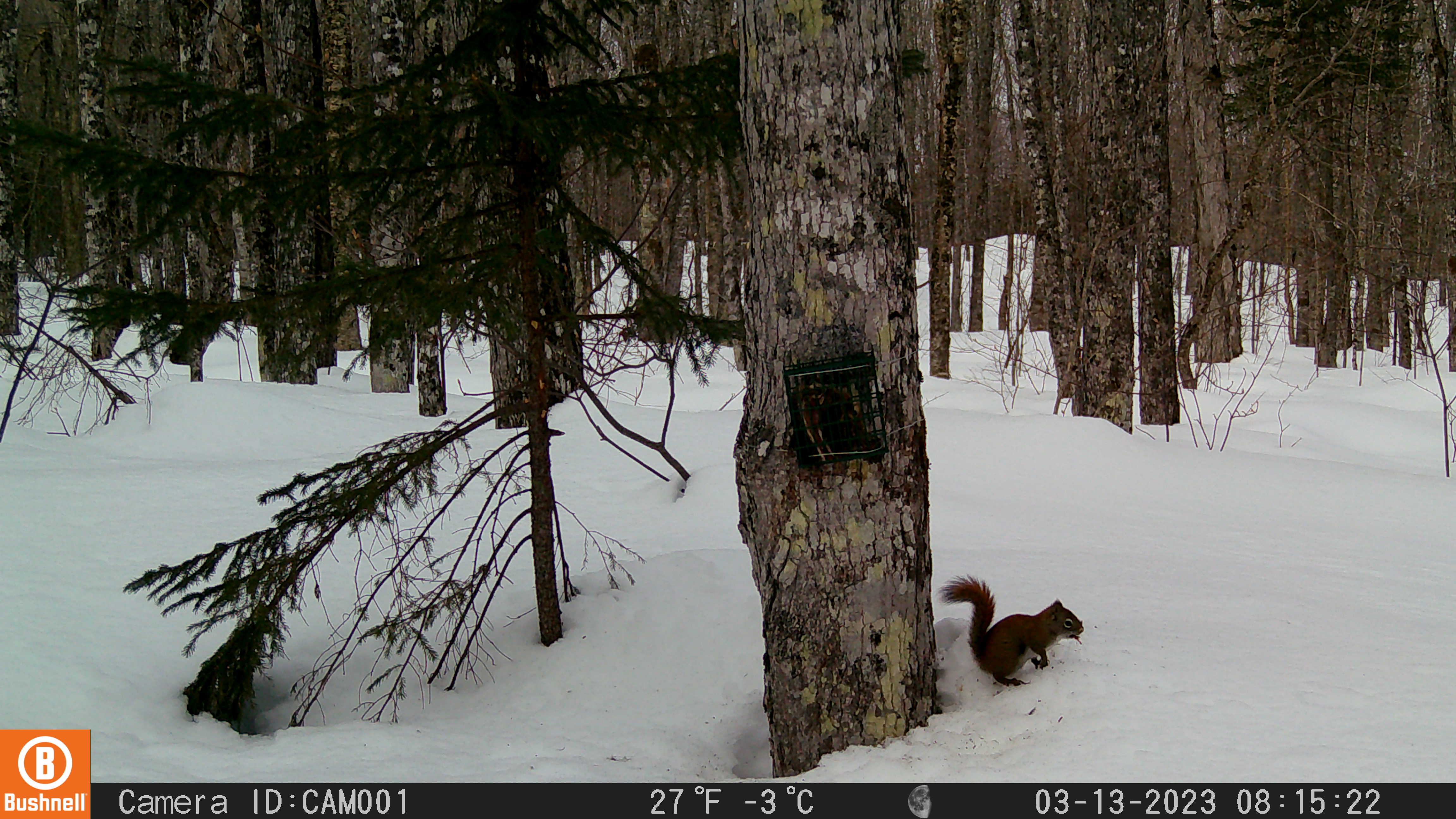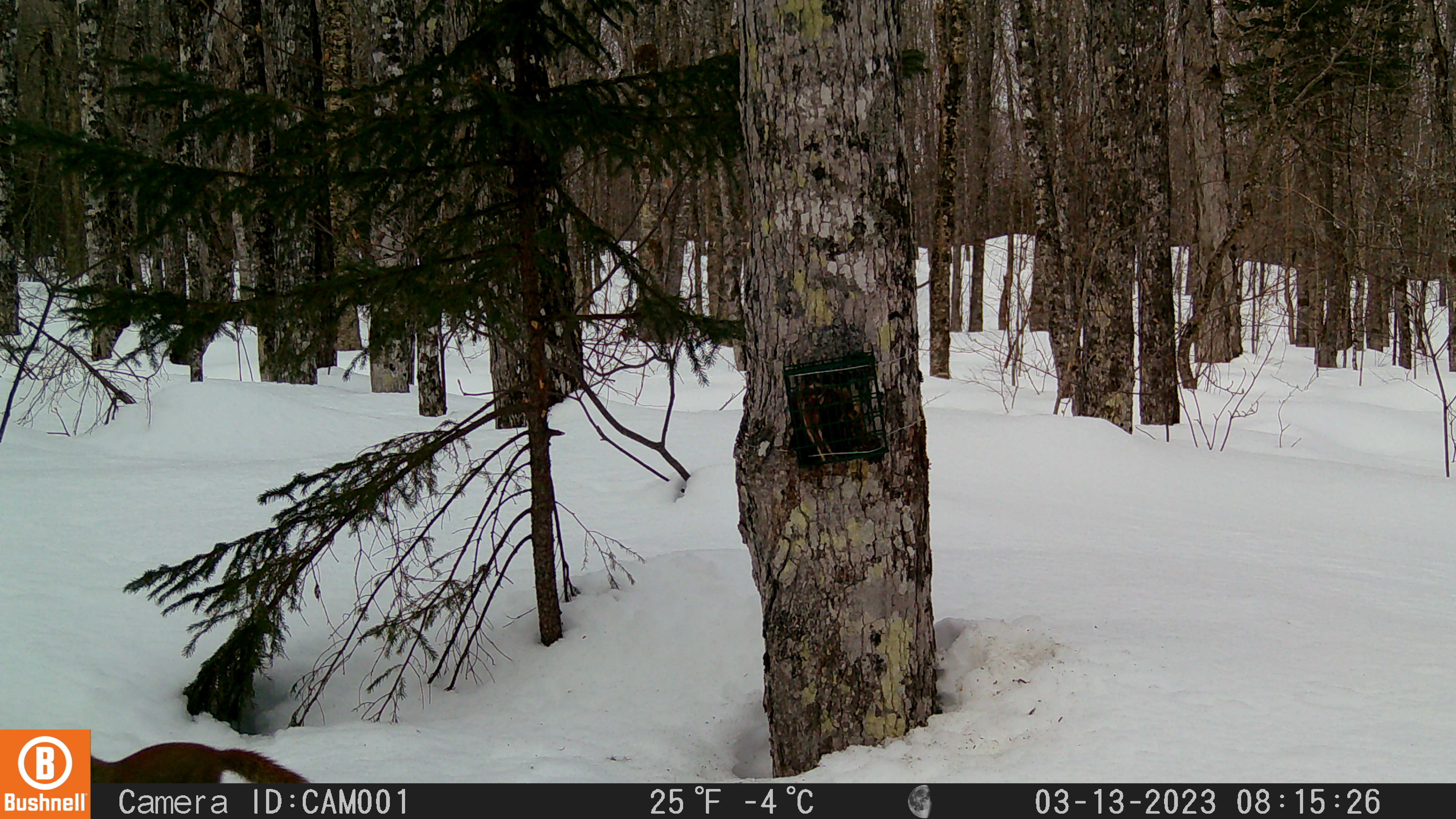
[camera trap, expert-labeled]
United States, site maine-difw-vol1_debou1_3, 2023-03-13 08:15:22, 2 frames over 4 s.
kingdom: Animalia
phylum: Chordata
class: Mammalia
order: Rodentia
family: Sciuridae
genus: Tamiasciurus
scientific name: Tamiasciurus hudsonicus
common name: red squirrel